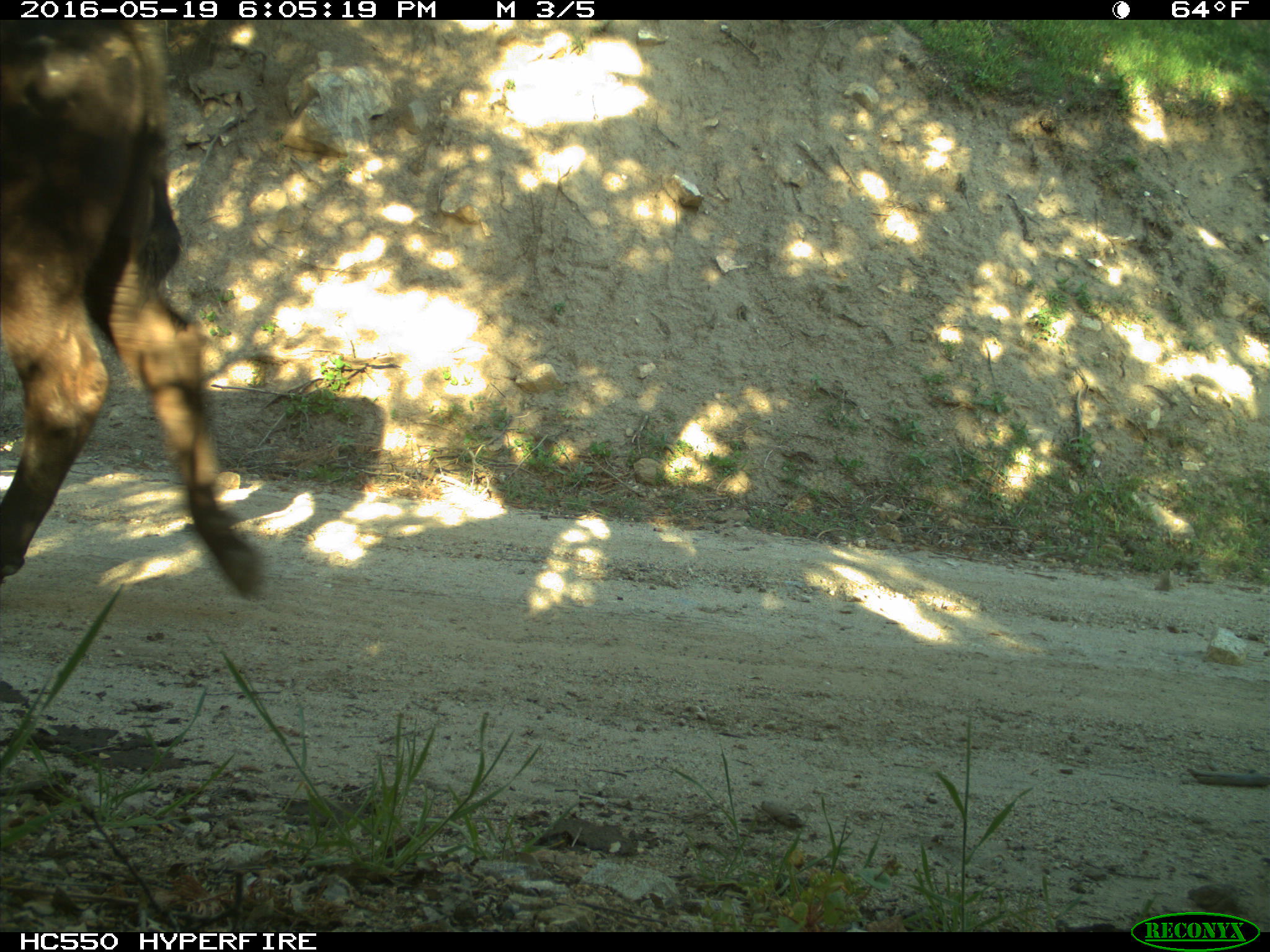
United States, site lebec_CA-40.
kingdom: Animalia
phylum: Chordata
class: Mammalia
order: Artiodactyla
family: Bovidae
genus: Bos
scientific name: Bos taurus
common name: domestic cow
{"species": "Bos taurus (domestic cow)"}